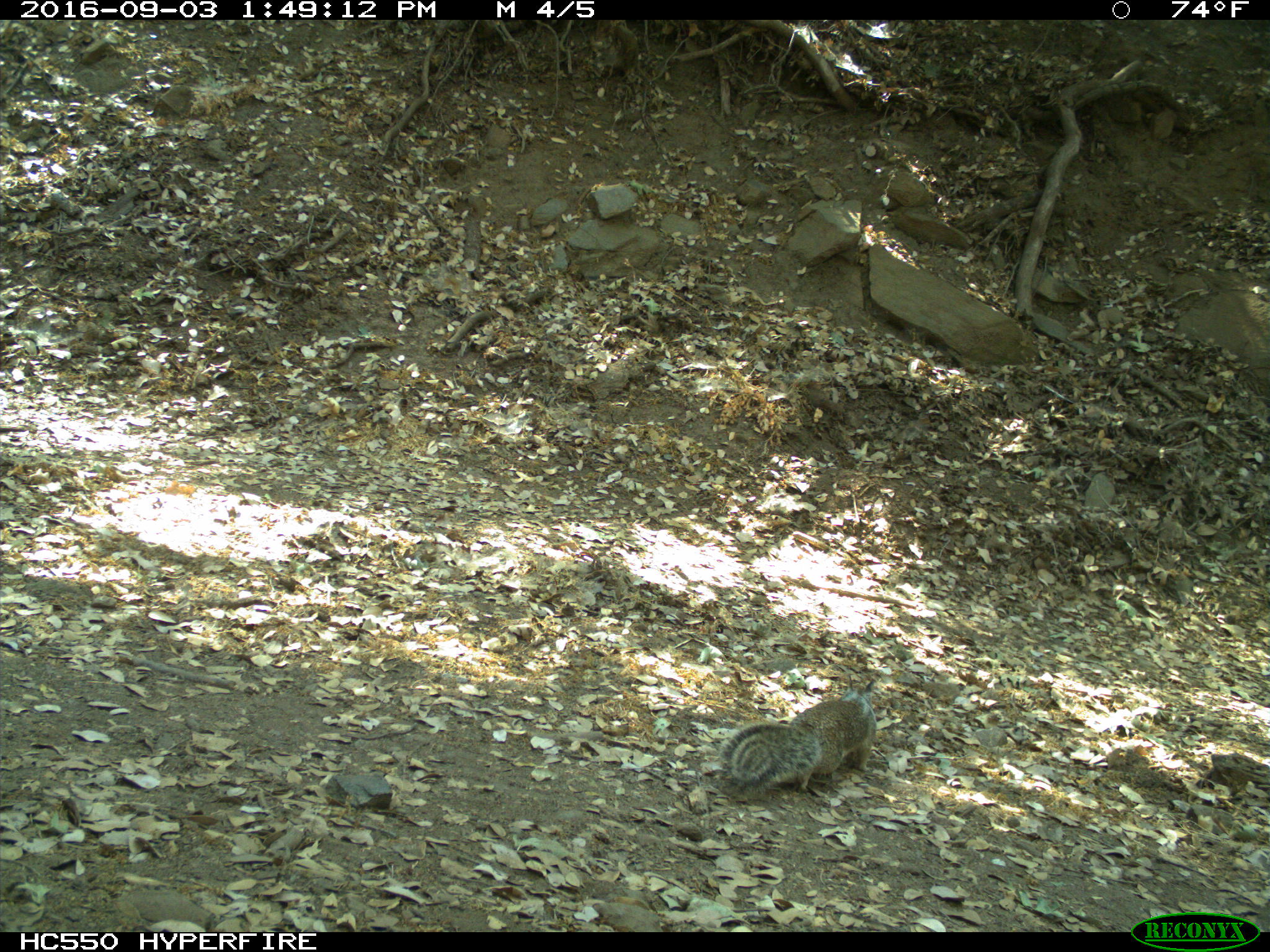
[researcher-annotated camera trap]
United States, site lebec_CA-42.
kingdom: Animalia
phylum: Chordata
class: Mammalia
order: Rodentia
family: Sciuridae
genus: Otospermophilus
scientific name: Otospermophilus beecheyi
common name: california ground squirrel